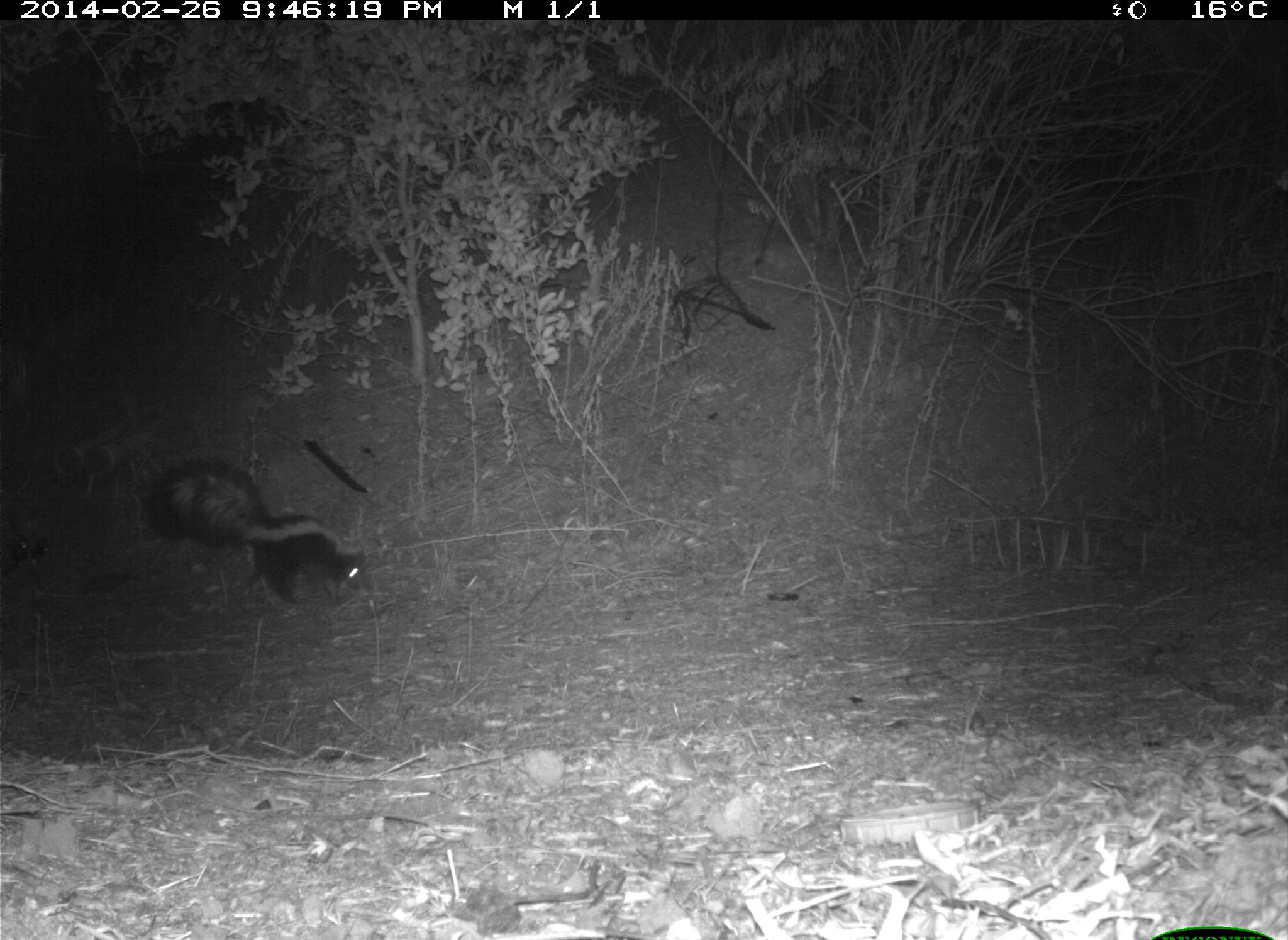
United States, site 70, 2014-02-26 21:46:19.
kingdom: Animalia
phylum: Chordata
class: Mammalia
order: Carnivora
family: Mephitidae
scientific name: Mephitidae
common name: skunk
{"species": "skunk (Mephitidae)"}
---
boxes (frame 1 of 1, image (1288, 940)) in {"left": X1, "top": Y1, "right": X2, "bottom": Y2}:
skunk: {"left": 150, "top": 453, "right": 380, "bottom": 609}